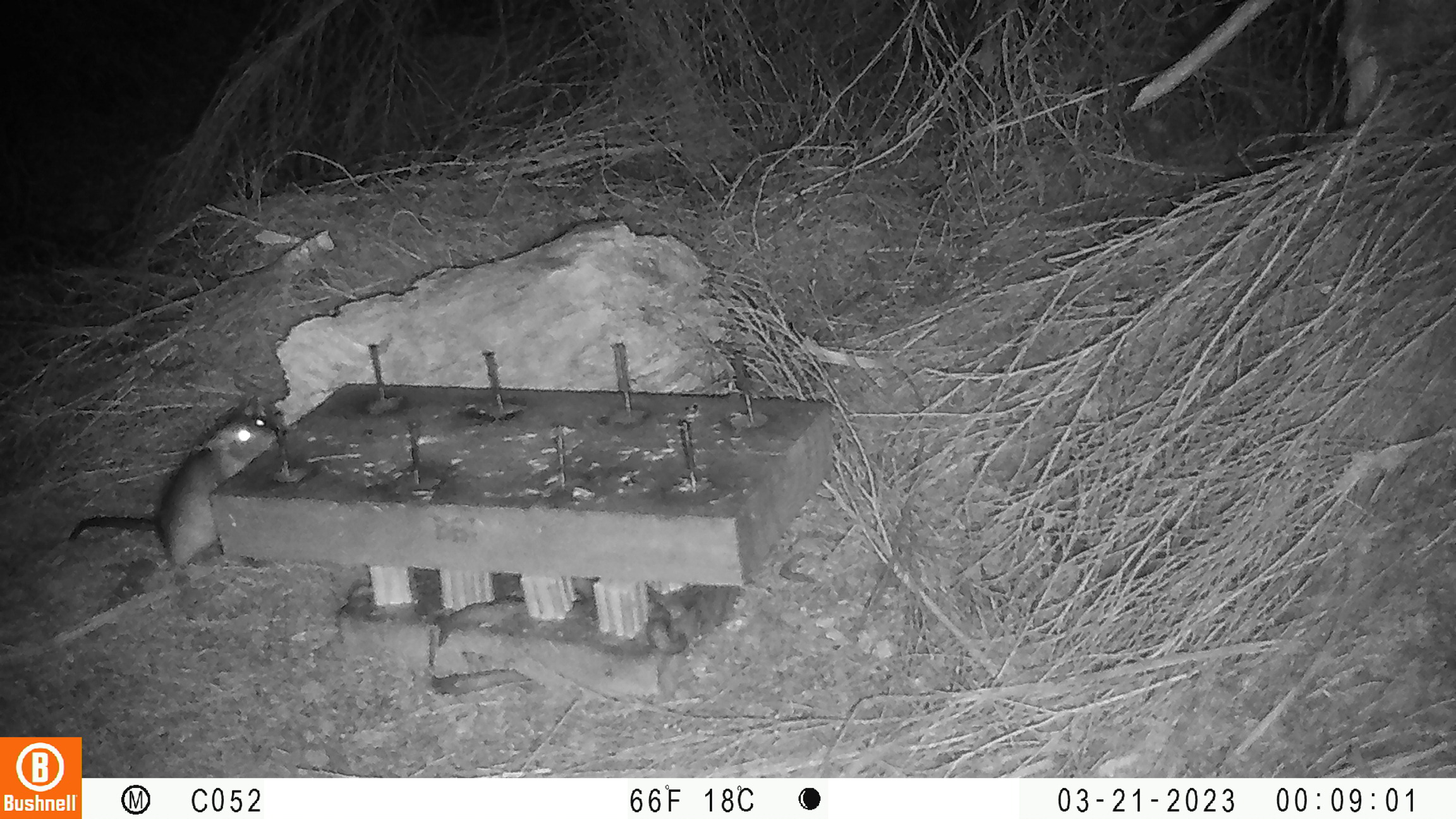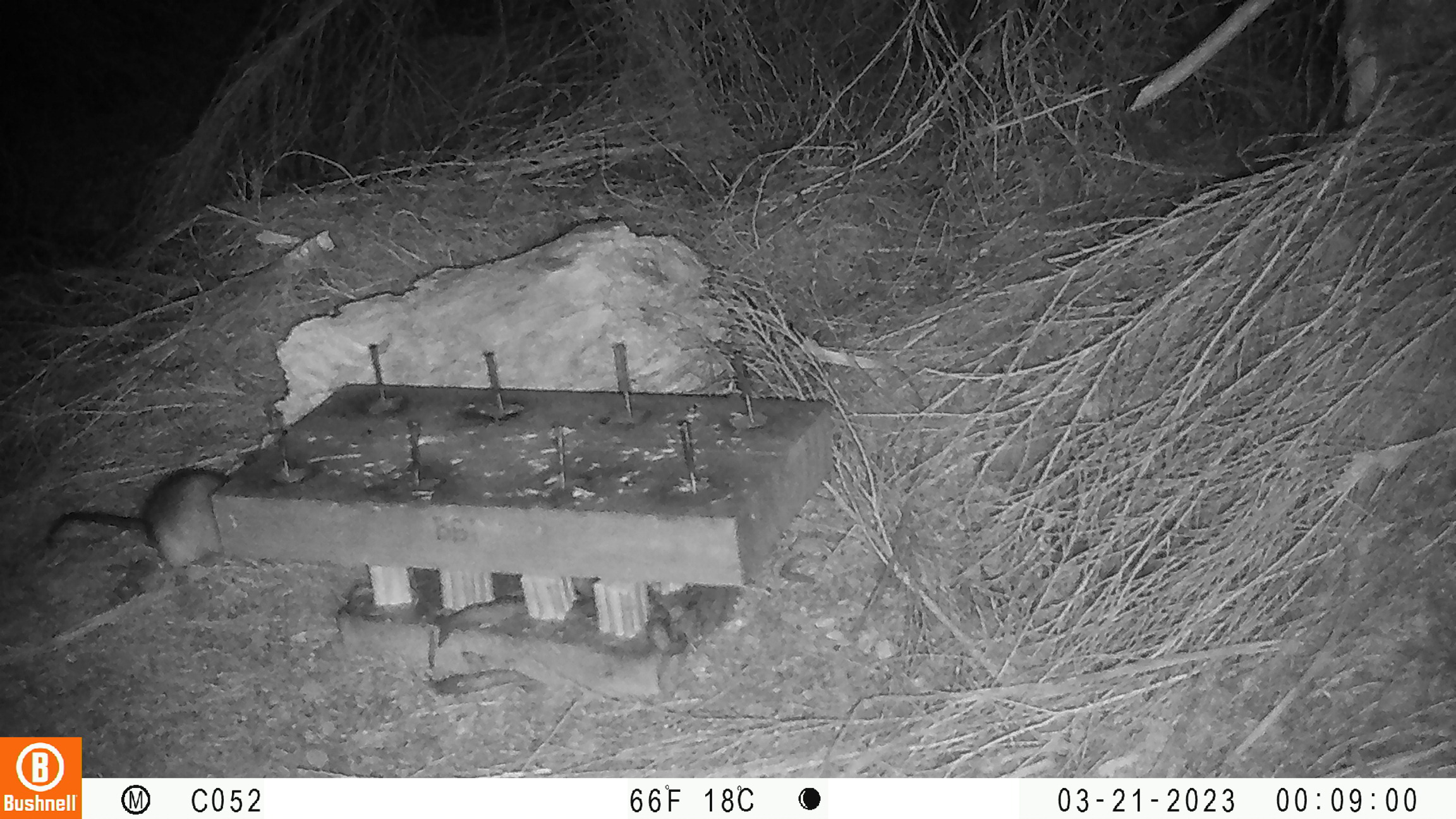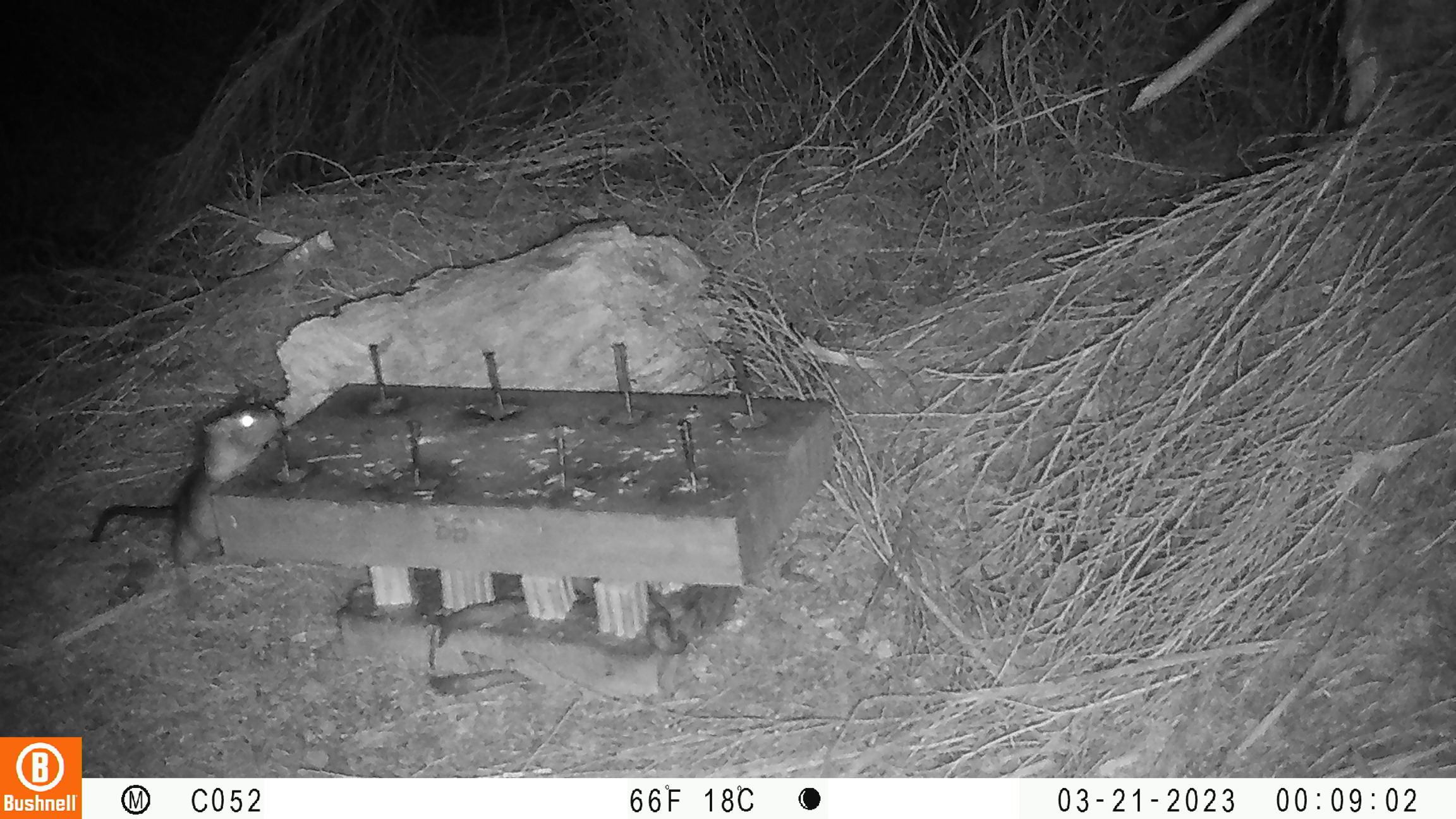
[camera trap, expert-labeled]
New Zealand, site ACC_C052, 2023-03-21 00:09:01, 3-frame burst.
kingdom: Animalia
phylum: Chordata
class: Mammalia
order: Rodentia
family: Muridae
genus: Rattus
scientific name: Rattus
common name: rat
Rat (Rattus).